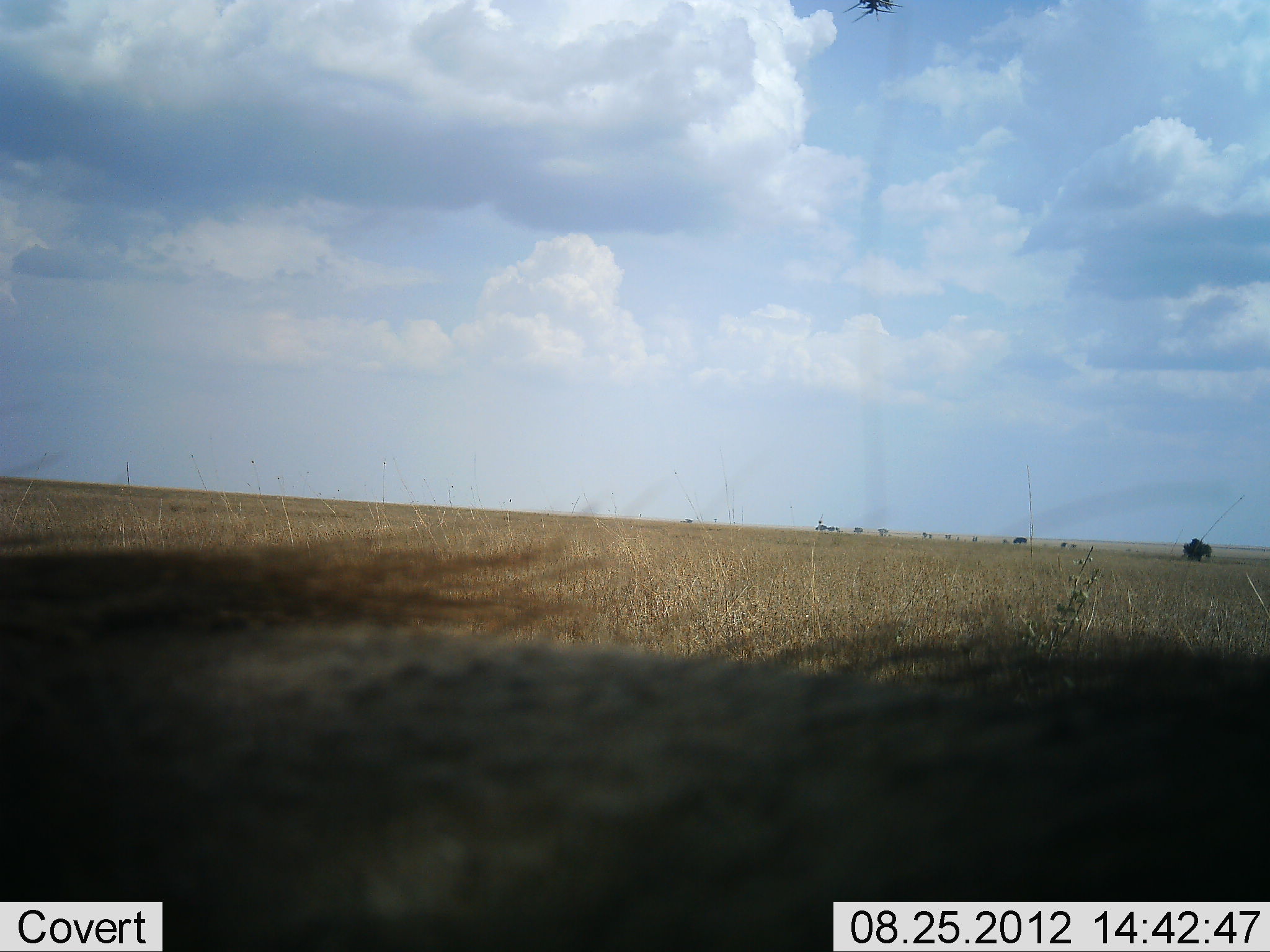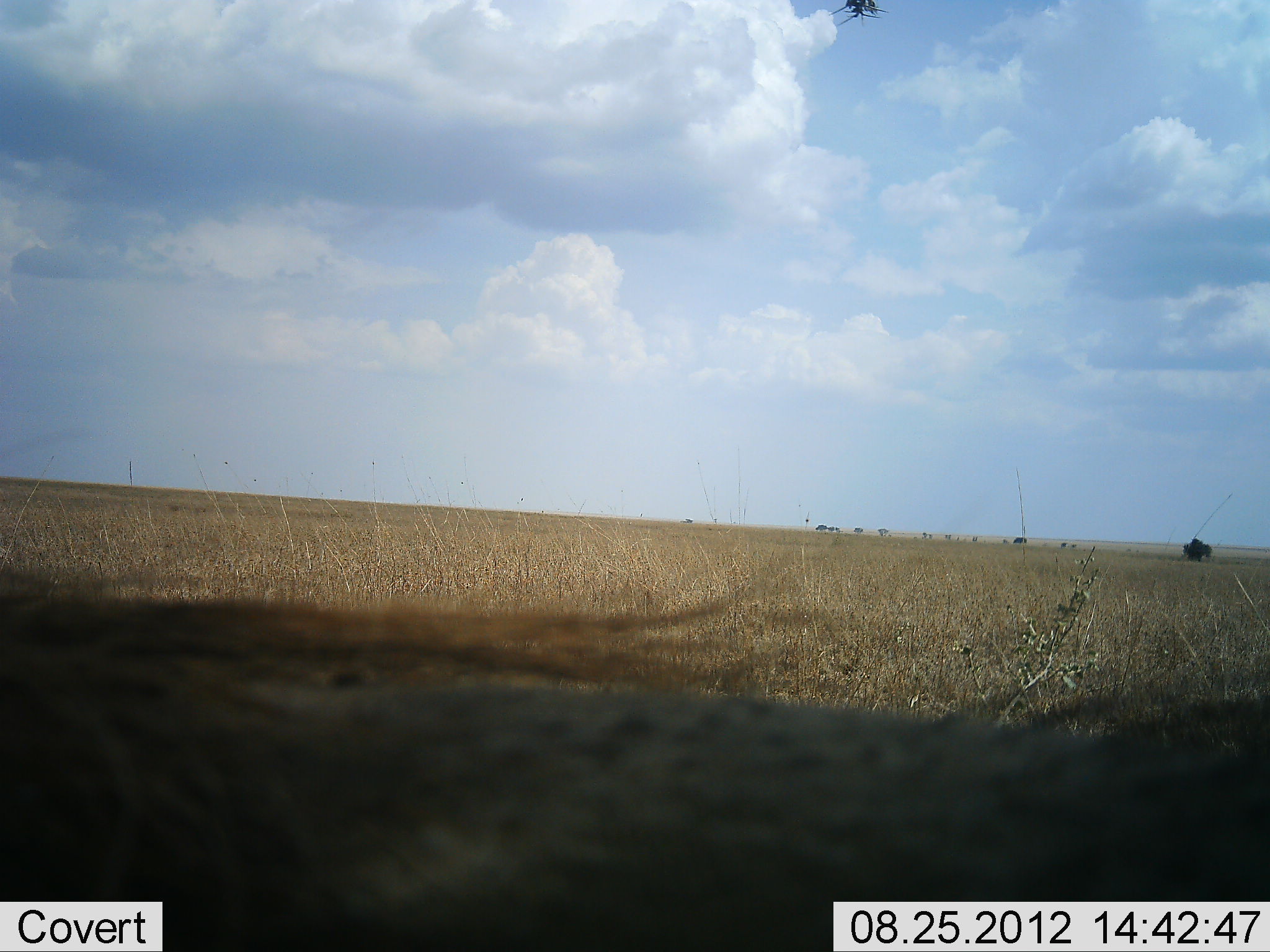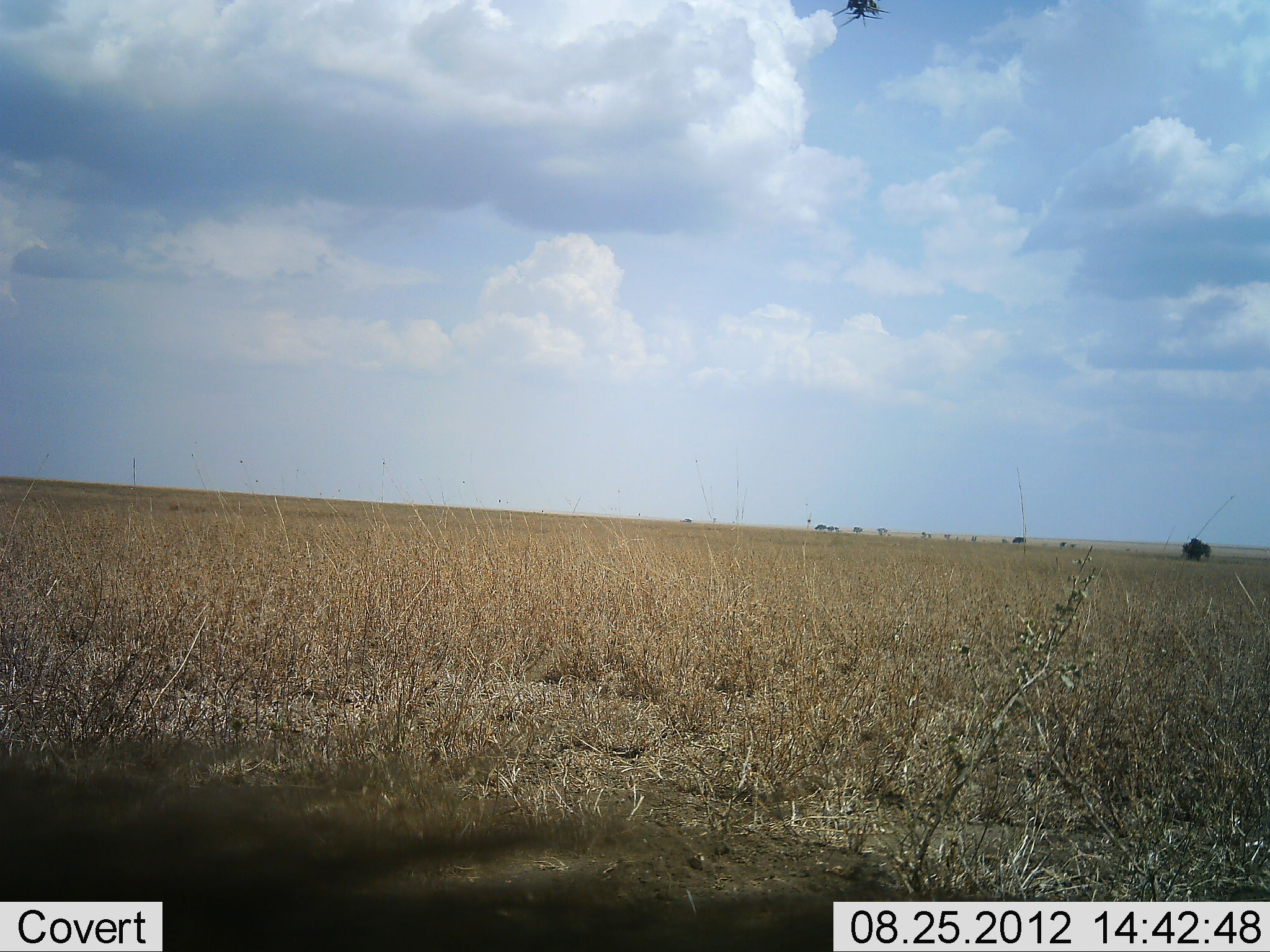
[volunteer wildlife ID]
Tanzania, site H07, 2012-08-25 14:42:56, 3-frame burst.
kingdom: Animalia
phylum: Chordata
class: Mammalia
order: Artiodactyla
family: Suidae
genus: Phacochoerus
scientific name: Phacochoerus africanus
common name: warthog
Warthog (Phacochoerus africanus), count 1. Behavior (volunteer vote fractions): standing 90%, resting 10%, moving 10%, interacting 0%. Young present (vote fraction): 0%. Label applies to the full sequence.